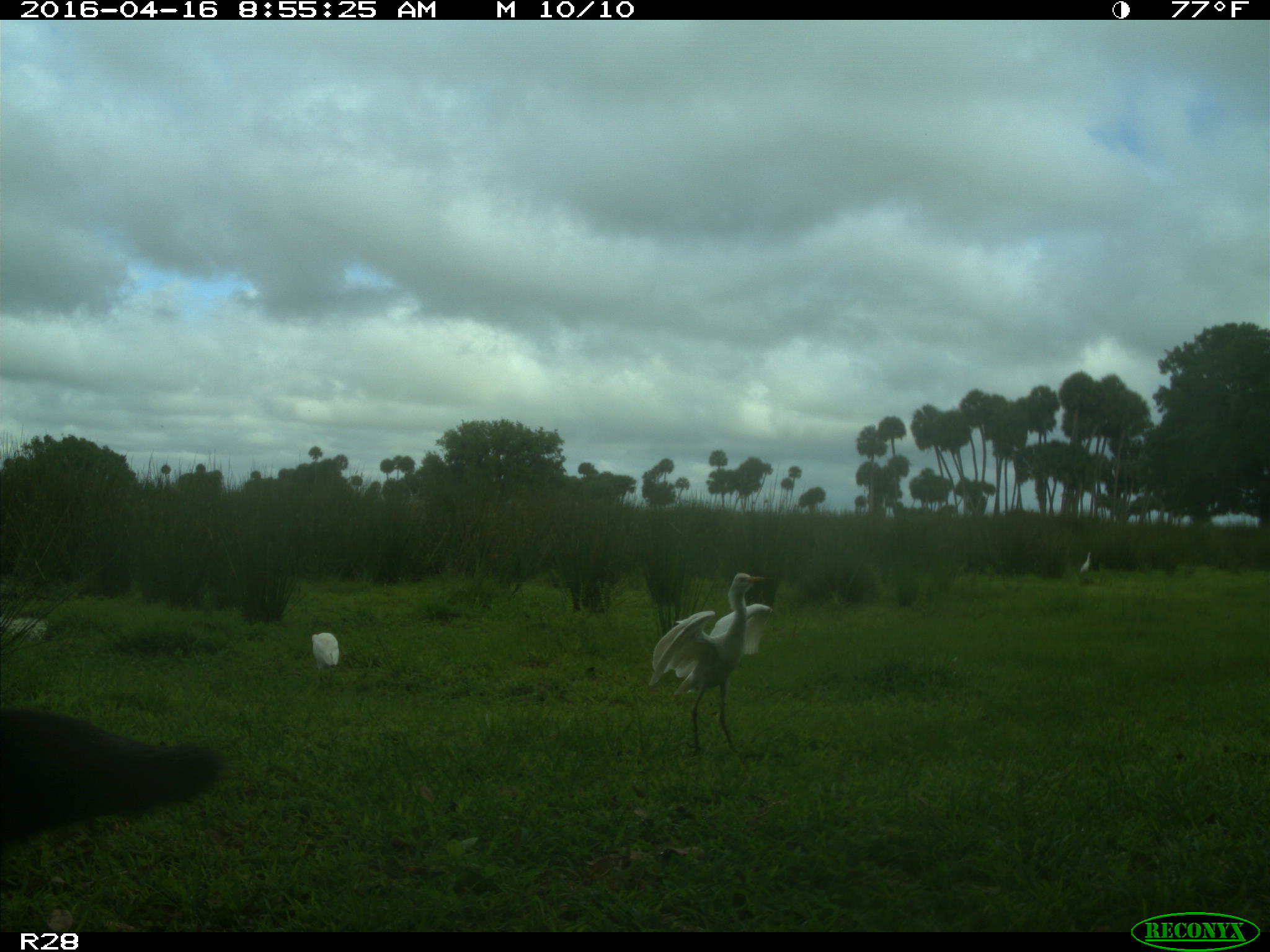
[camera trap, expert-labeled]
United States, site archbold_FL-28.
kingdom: Animalia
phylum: Chordata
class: Mammalia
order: Artiodactyla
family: Bovidae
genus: Bos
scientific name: Bos taurus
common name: domestic cow